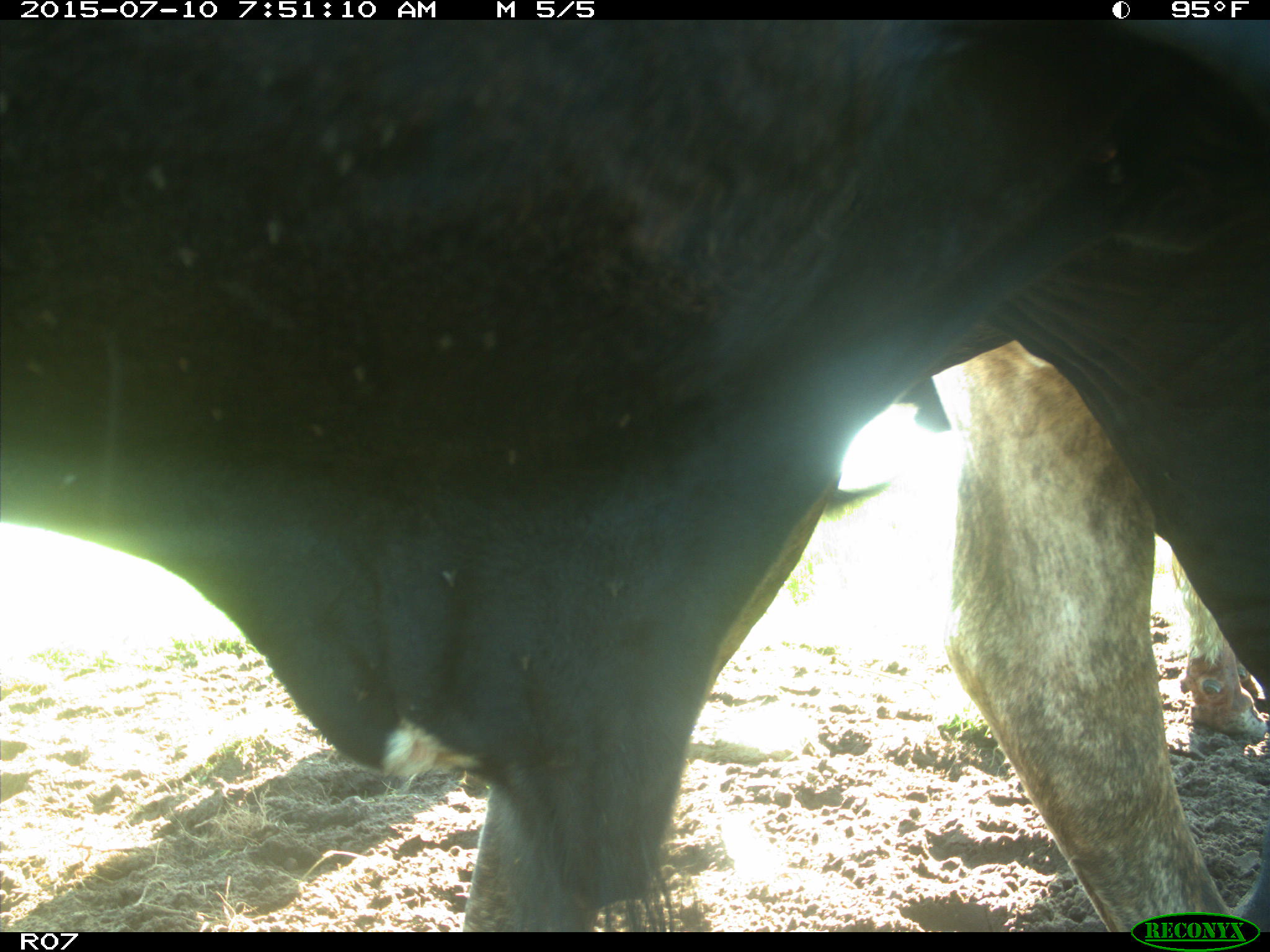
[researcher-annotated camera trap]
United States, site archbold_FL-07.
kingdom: Animalia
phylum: Chordata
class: Mammalia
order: Artiodactyla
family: Bovidae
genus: Bos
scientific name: Bos taurus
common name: domestic cow